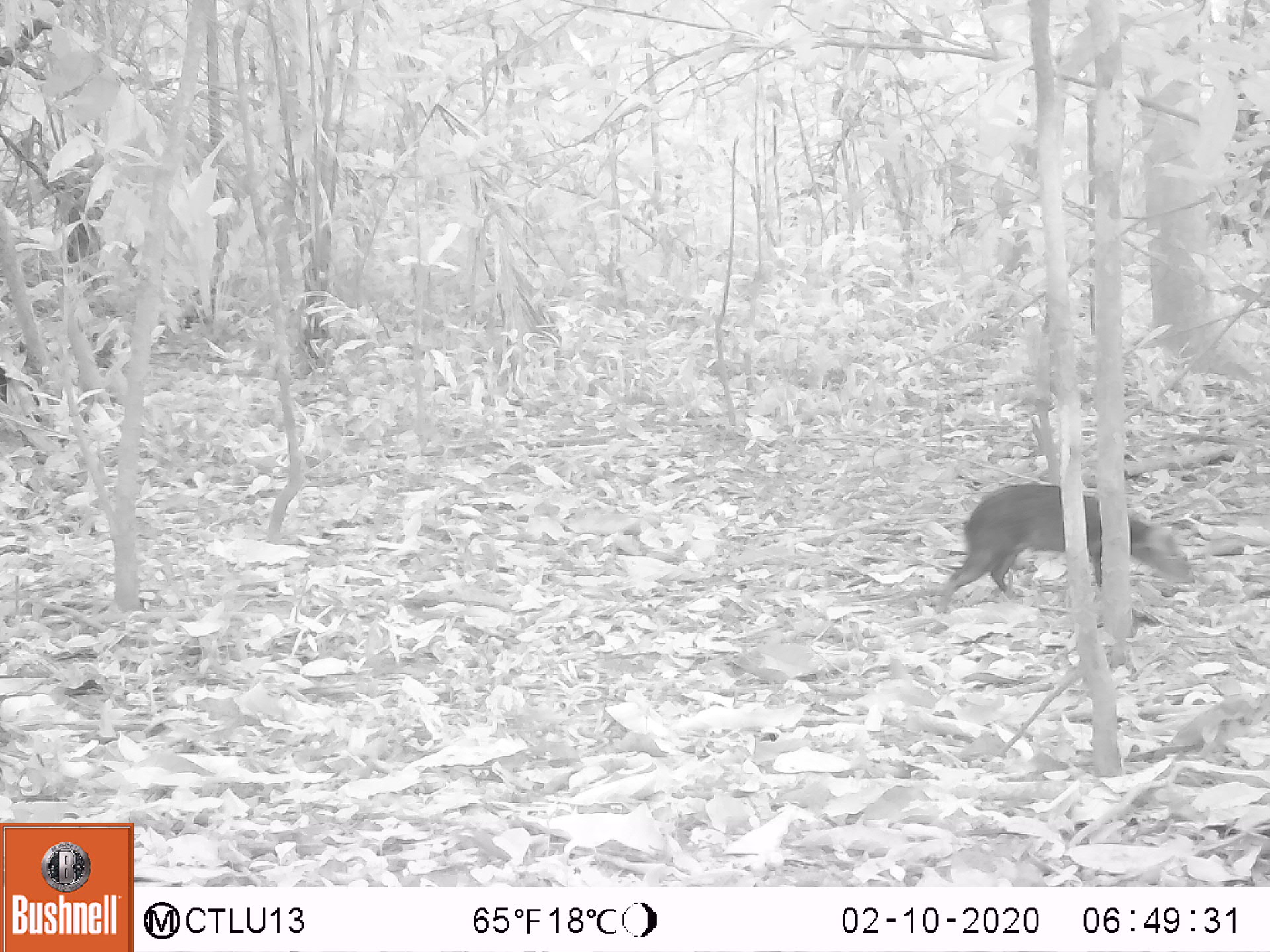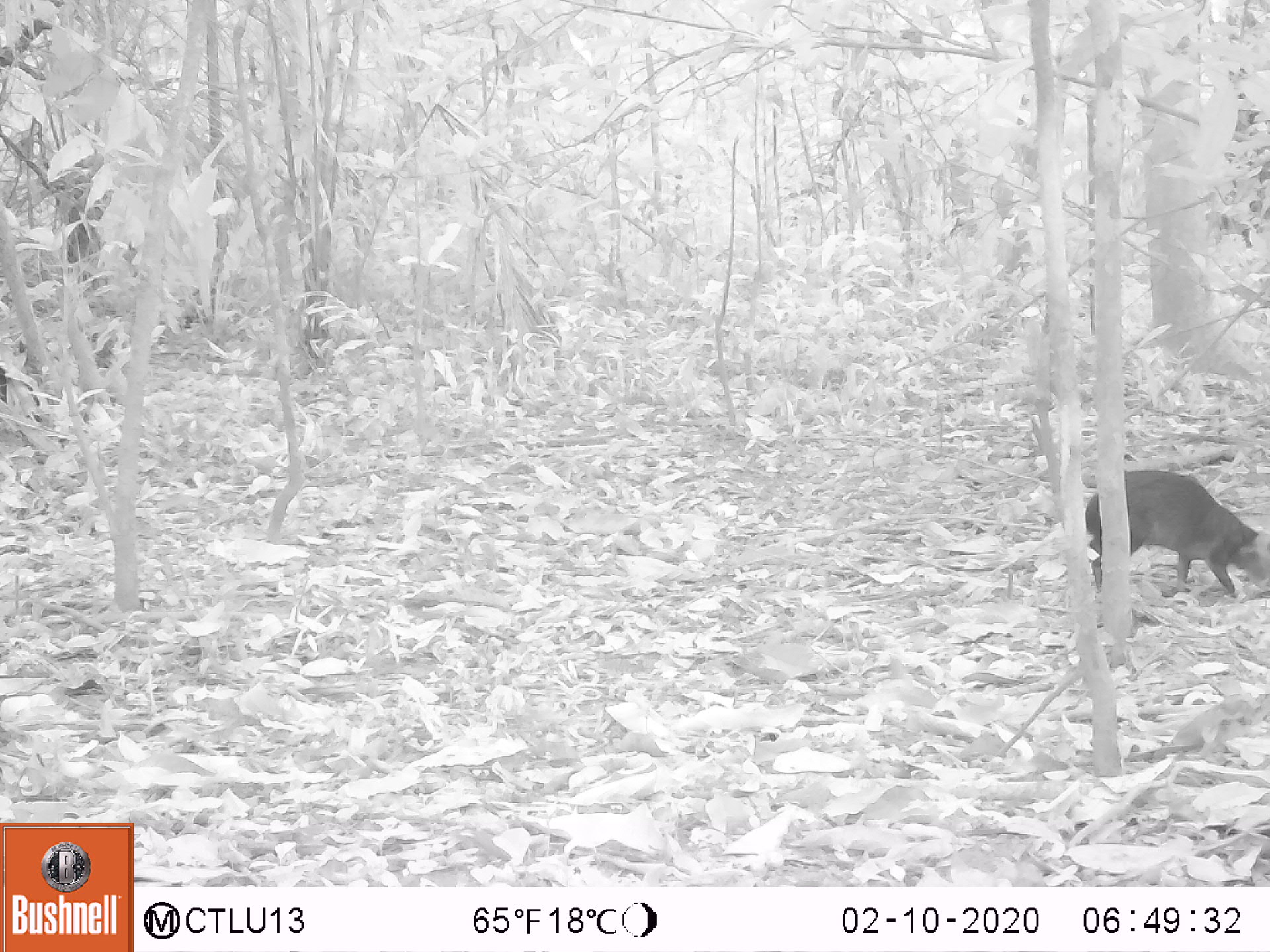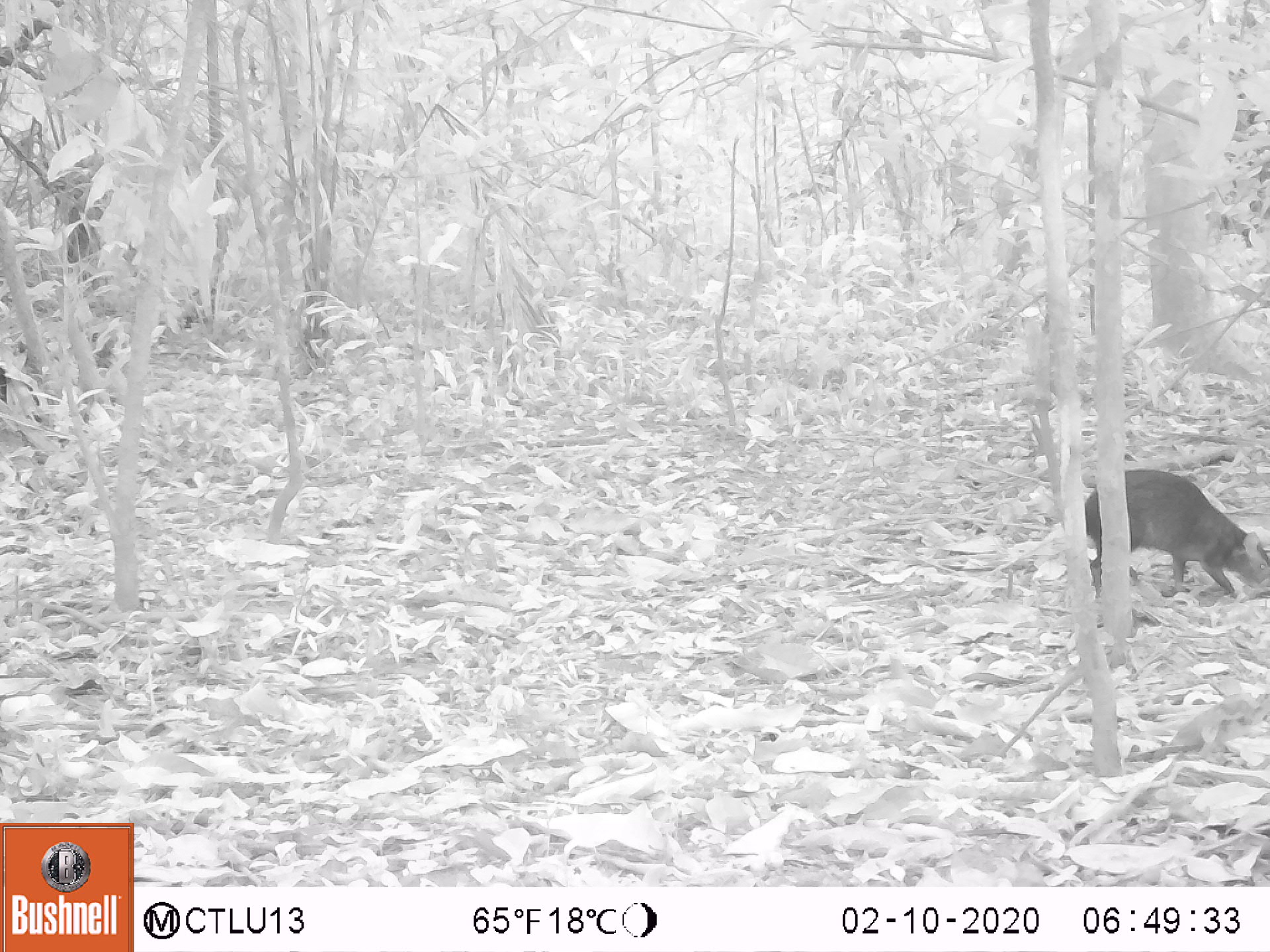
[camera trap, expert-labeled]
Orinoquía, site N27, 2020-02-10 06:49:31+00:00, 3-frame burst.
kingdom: Animalia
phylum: Chordata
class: Mammalia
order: Rodentia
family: Dasyproctidae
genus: Dasyprocta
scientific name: Dasyprocta fuliginosa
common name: black agouti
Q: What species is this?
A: Black agouti (Dasyprocta fuliginosa).